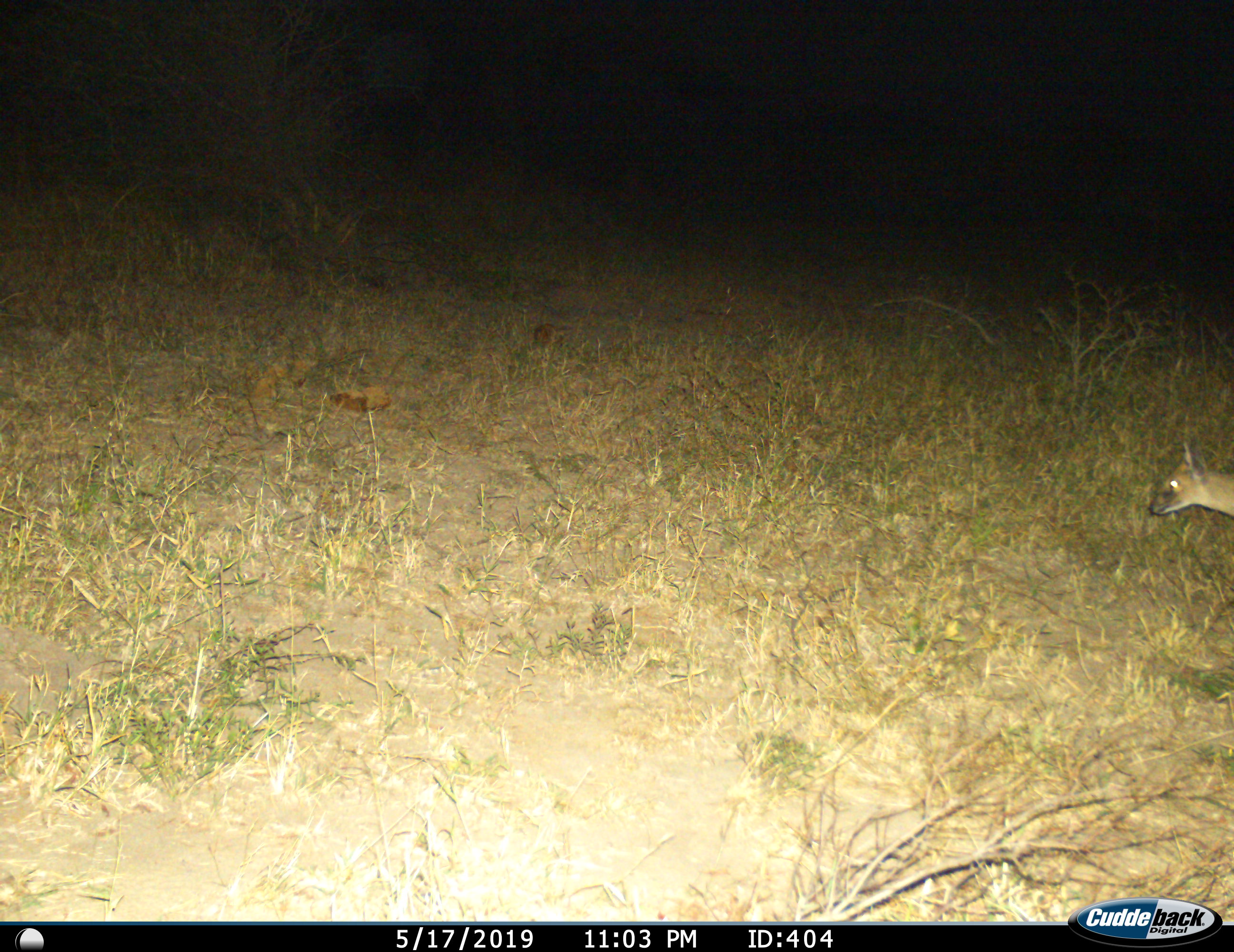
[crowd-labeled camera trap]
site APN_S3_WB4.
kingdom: Animalia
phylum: Chordata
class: Mammalia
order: Artiodactyla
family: Bovidae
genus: Sylvicapra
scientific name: Sylvicapra grimmia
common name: common duiker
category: duikercommongrey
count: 1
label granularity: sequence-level